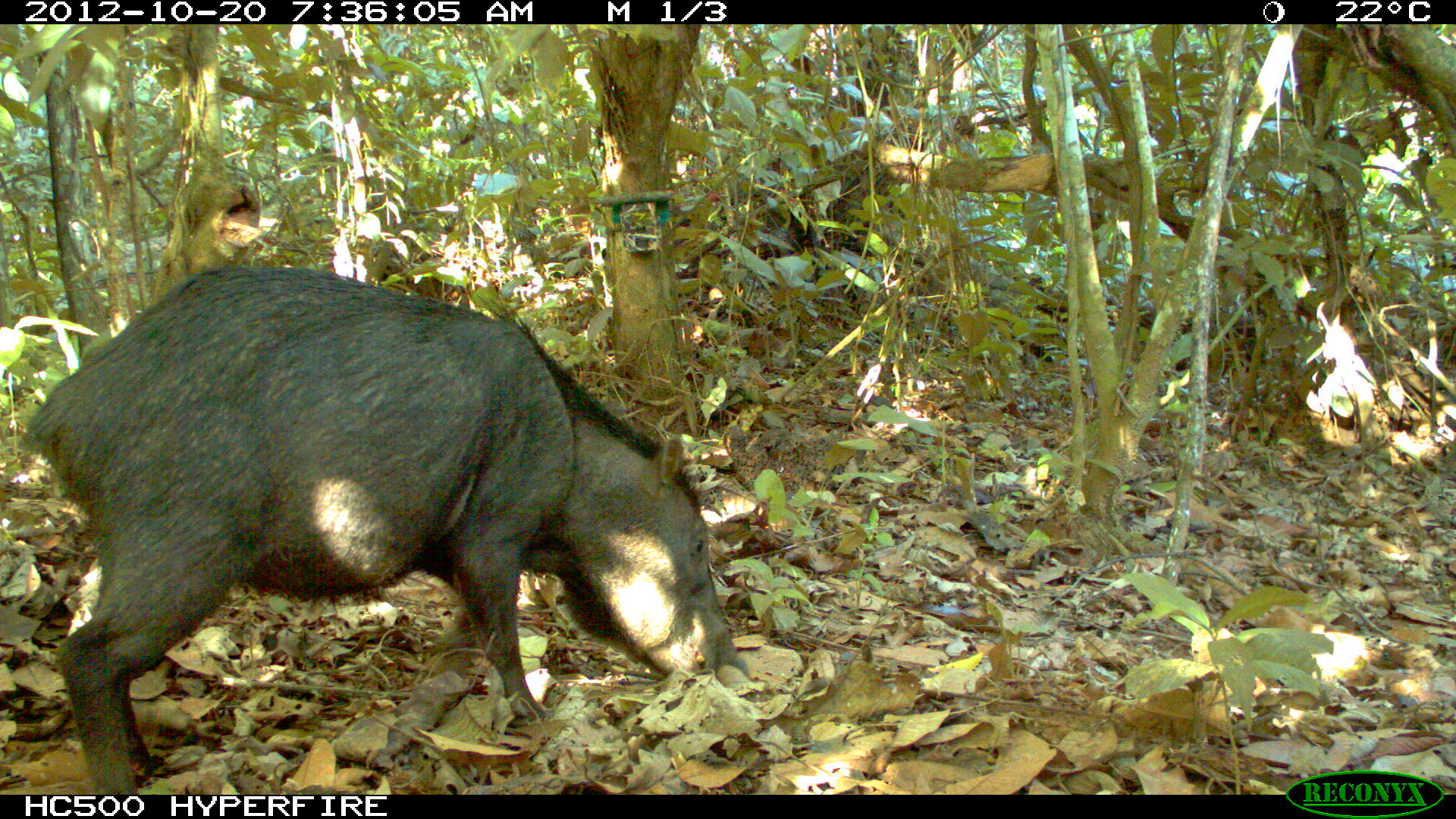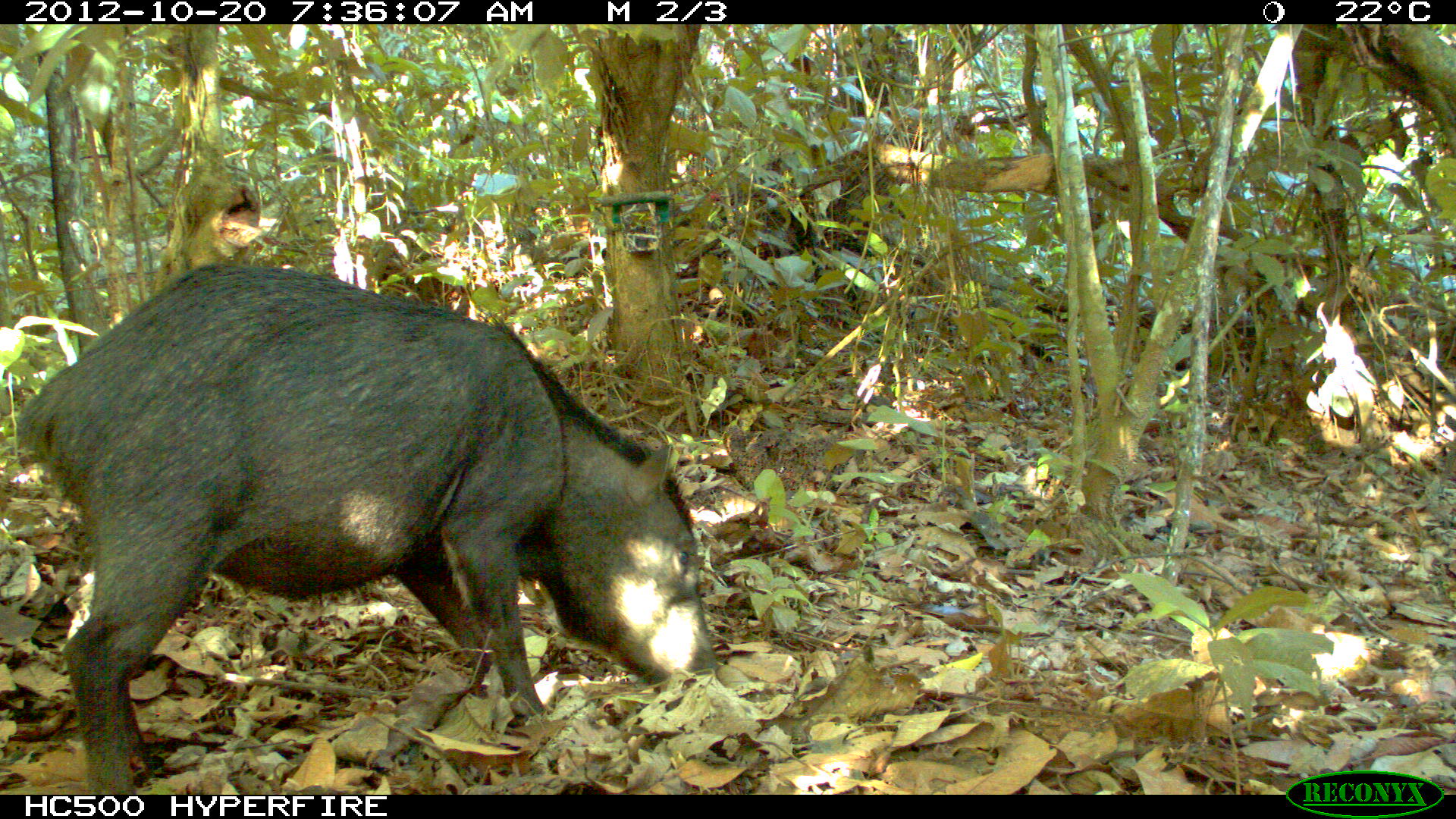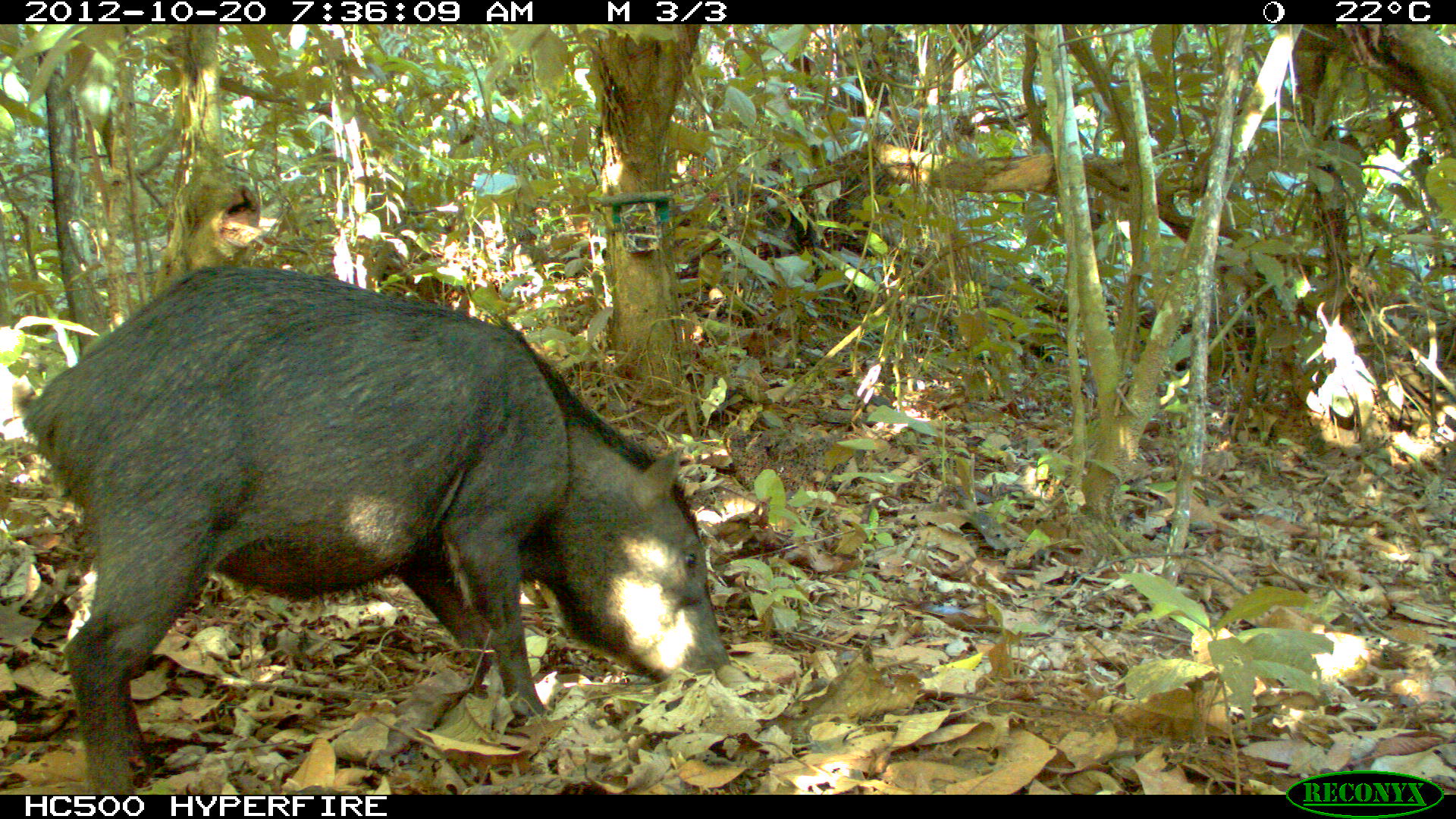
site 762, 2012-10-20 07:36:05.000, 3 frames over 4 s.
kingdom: Animalia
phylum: Chordata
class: Mammalia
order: Artiodactyla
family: Tayassuidae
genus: Tayassu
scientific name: Tayassu pecari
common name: white-lipped peccary